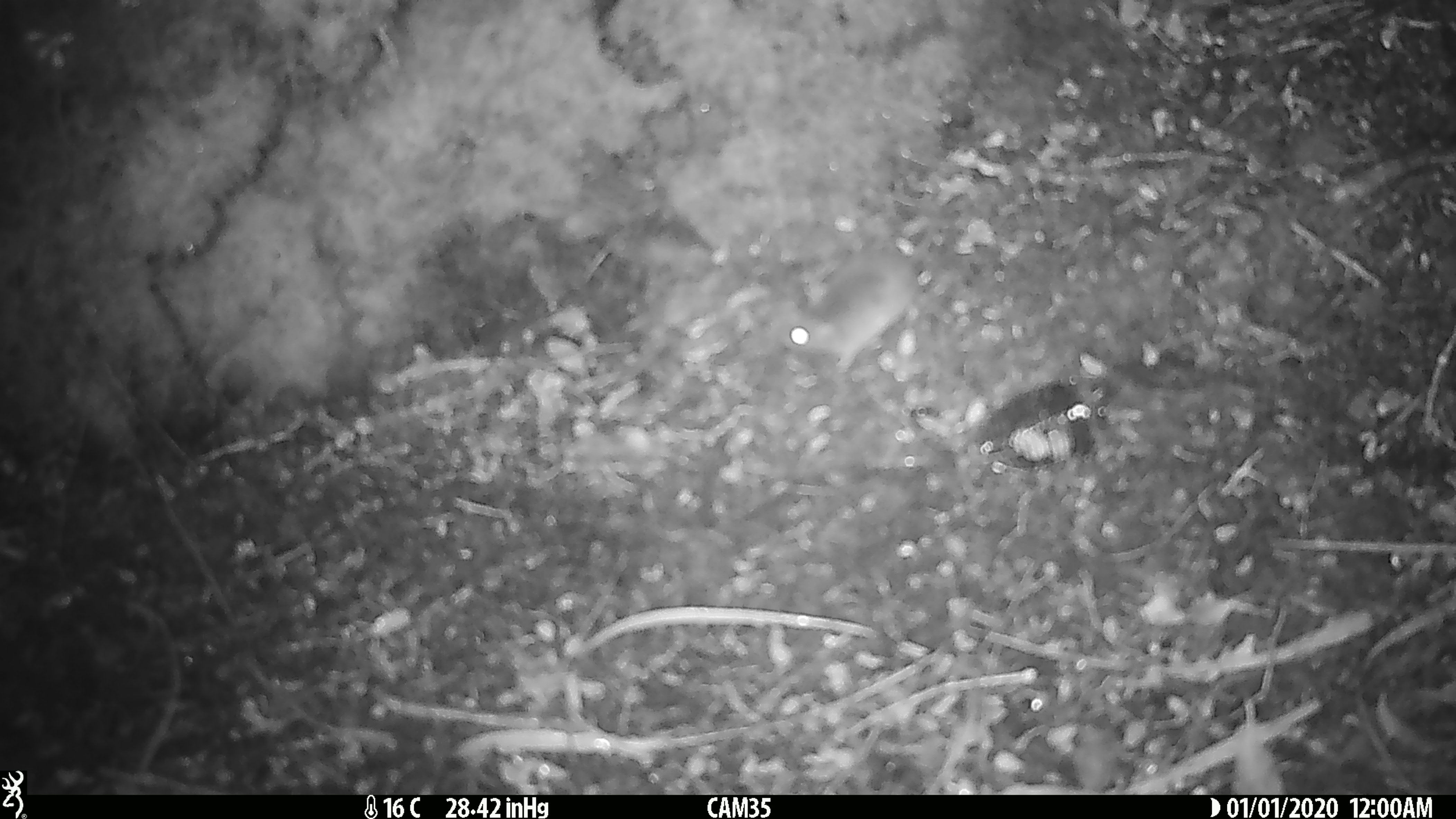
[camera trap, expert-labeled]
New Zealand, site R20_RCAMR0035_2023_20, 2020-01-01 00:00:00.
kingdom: Animalia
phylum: Chordata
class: Mammalia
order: Rodentia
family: Muridae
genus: Mus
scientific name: Mus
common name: mouse